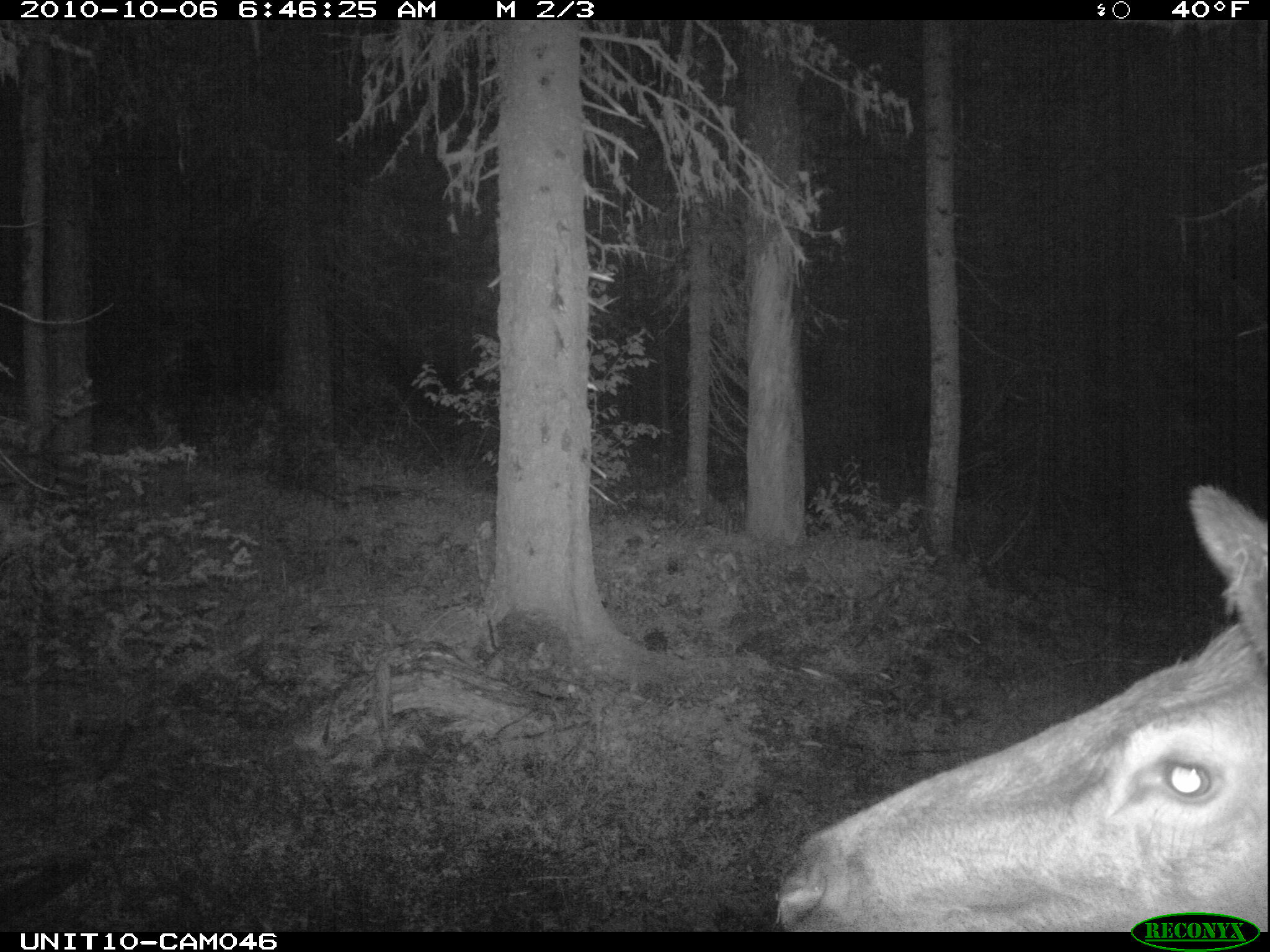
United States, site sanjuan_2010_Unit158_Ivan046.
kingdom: Animalia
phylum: Chordata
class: Mammalia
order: Artiodactyla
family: Cervidae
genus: Cervus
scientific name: Cervus elaphus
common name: red deer